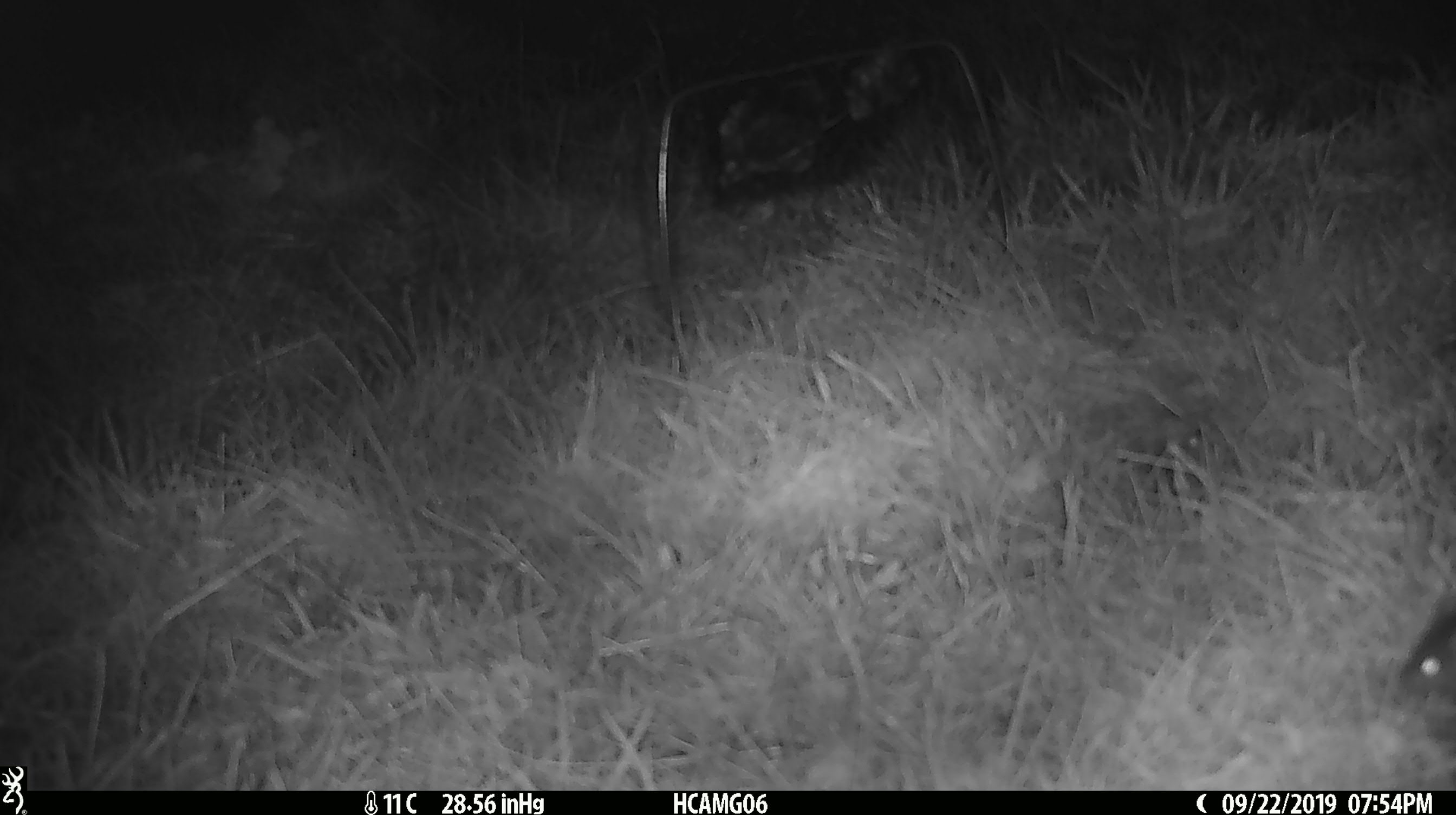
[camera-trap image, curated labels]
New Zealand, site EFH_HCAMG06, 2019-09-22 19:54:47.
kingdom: Animalia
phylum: Chordata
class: Mammalia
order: Rodentia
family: Muridae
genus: Mus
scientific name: Mus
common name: mouse